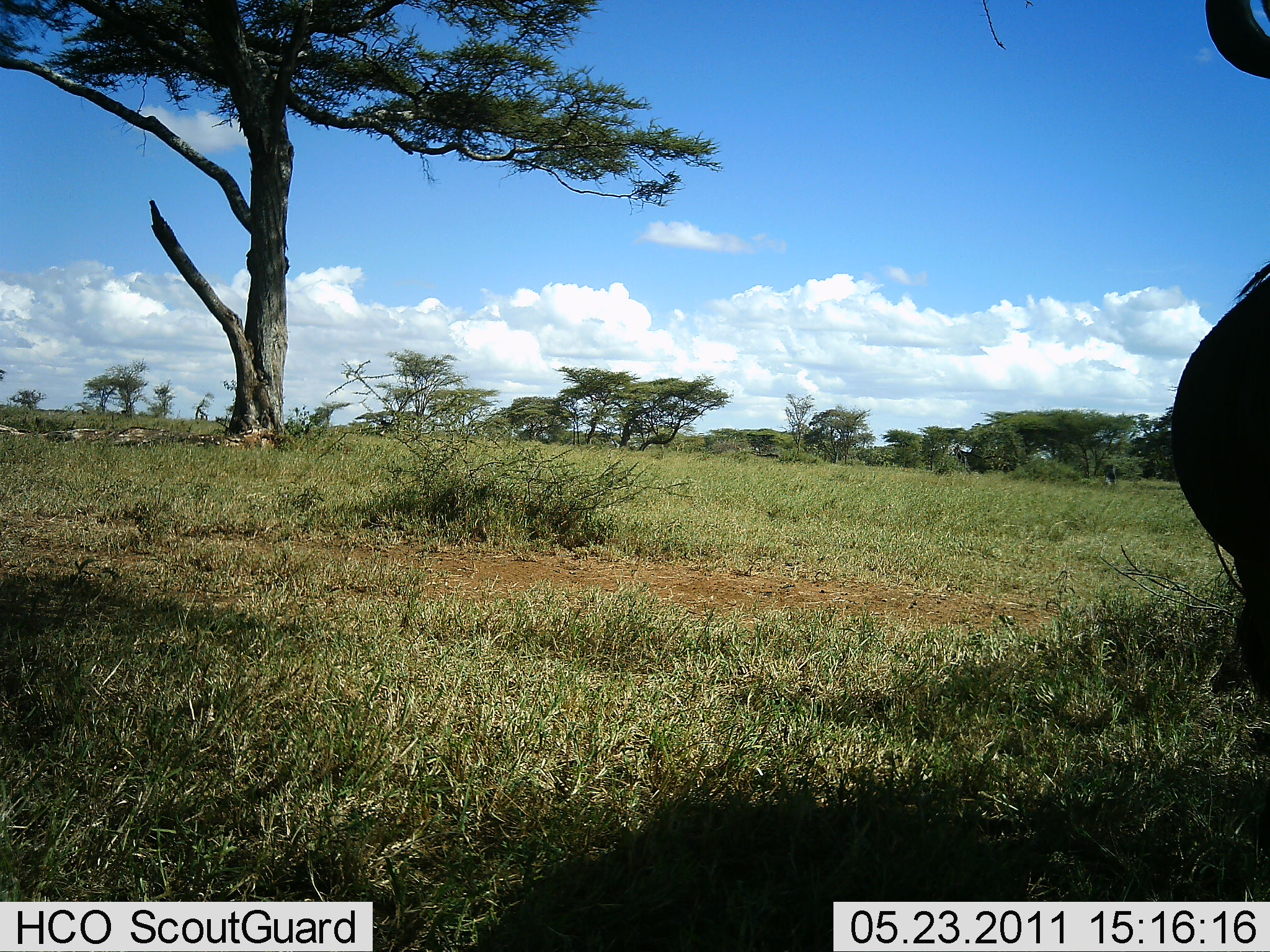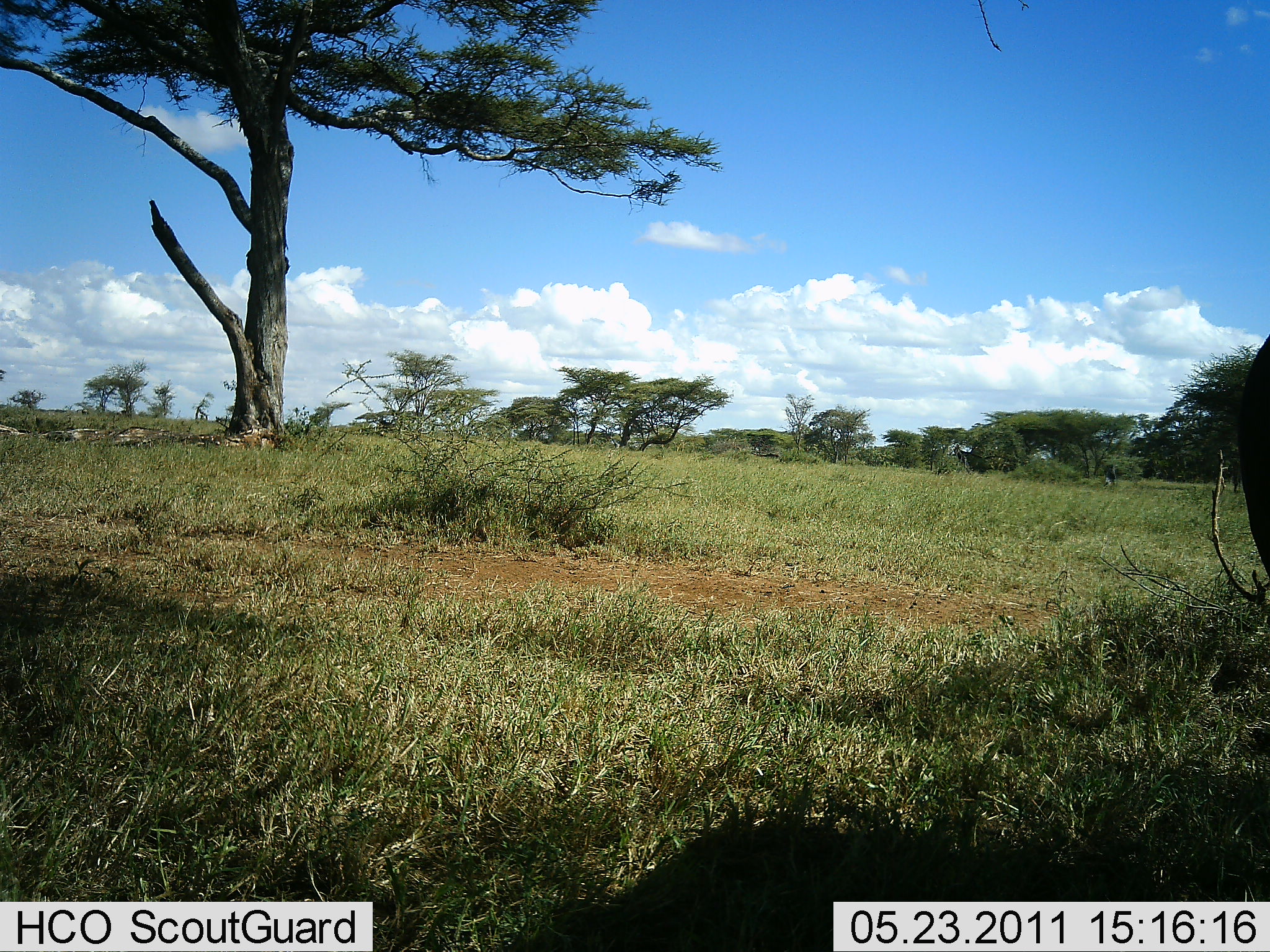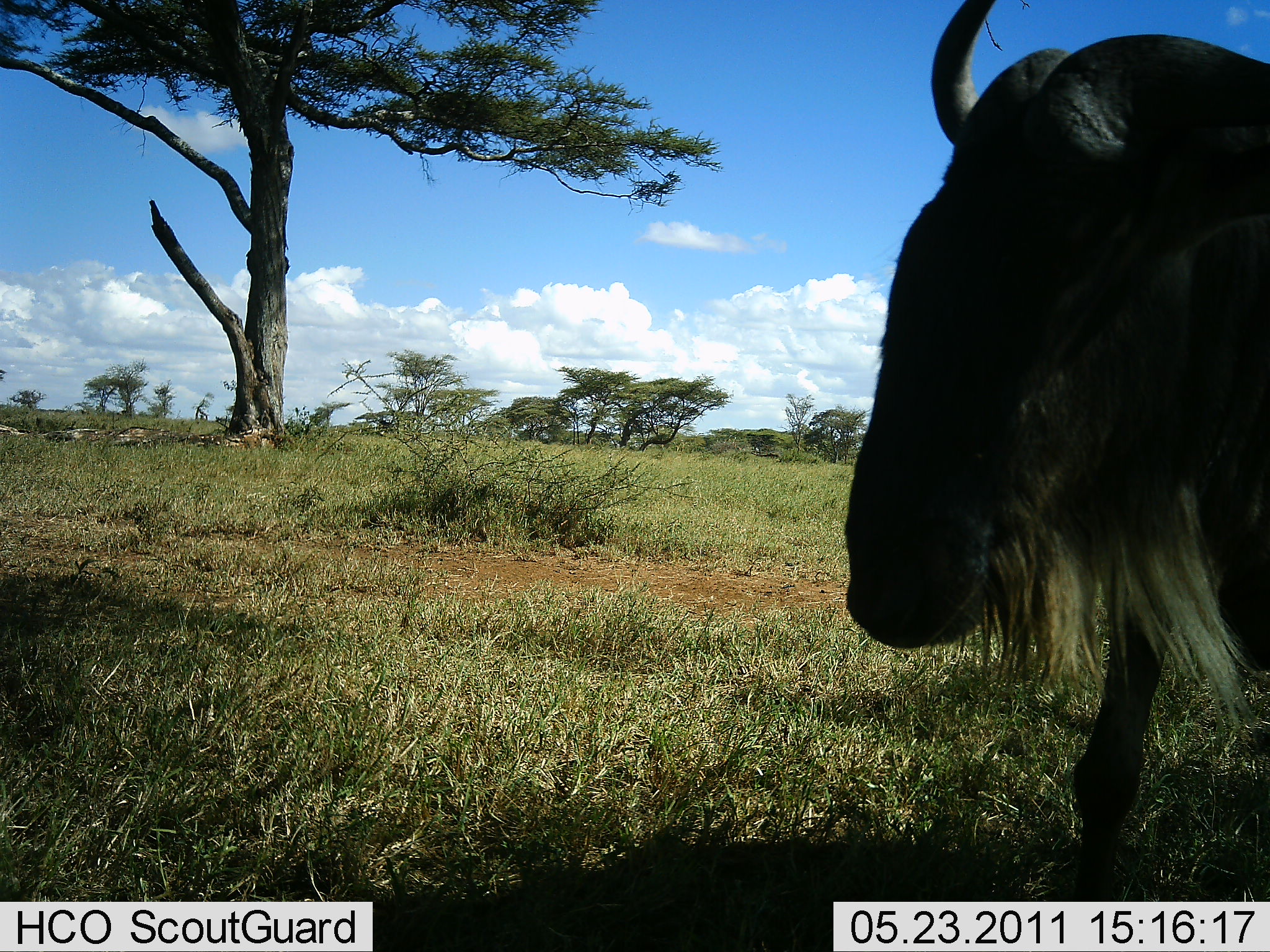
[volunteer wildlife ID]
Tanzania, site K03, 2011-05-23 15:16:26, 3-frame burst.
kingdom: Animalia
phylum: Chordata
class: Mammalia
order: Artiodactyla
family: Bovidae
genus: Connochaetes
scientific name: Connochaetes taurinus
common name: blue wildebeest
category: wildebeest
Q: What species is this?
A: Wildebeest (blue wildebeest) (Connochaetes taurinus).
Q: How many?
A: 1.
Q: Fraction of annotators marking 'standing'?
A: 15%.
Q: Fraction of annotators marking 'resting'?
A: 0%.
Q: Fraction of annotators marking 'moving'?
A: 85%.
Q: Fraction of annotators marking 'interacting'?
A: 0%.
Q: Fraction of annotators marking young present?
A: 0%.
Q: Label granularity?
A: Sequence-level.